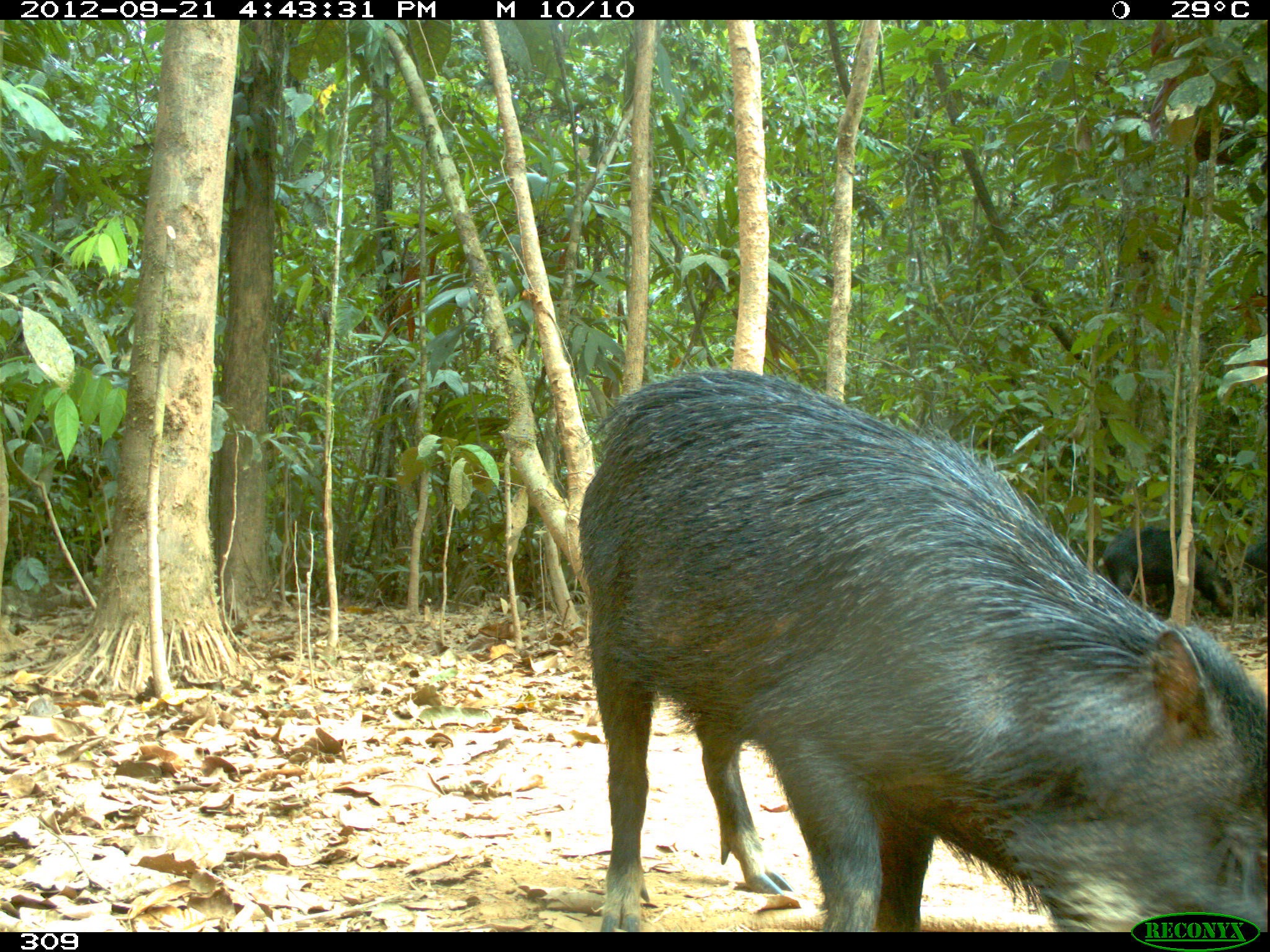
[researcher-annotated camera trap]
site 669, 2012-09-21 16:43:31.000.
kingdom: Animalia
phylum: Chordata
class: Mammalia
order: Artiodactyla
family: Tayassuidae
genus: Tayassu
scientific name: Tayassu pecari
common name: white-lipped peccary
Tayassu pecari (white-lipped peccary).